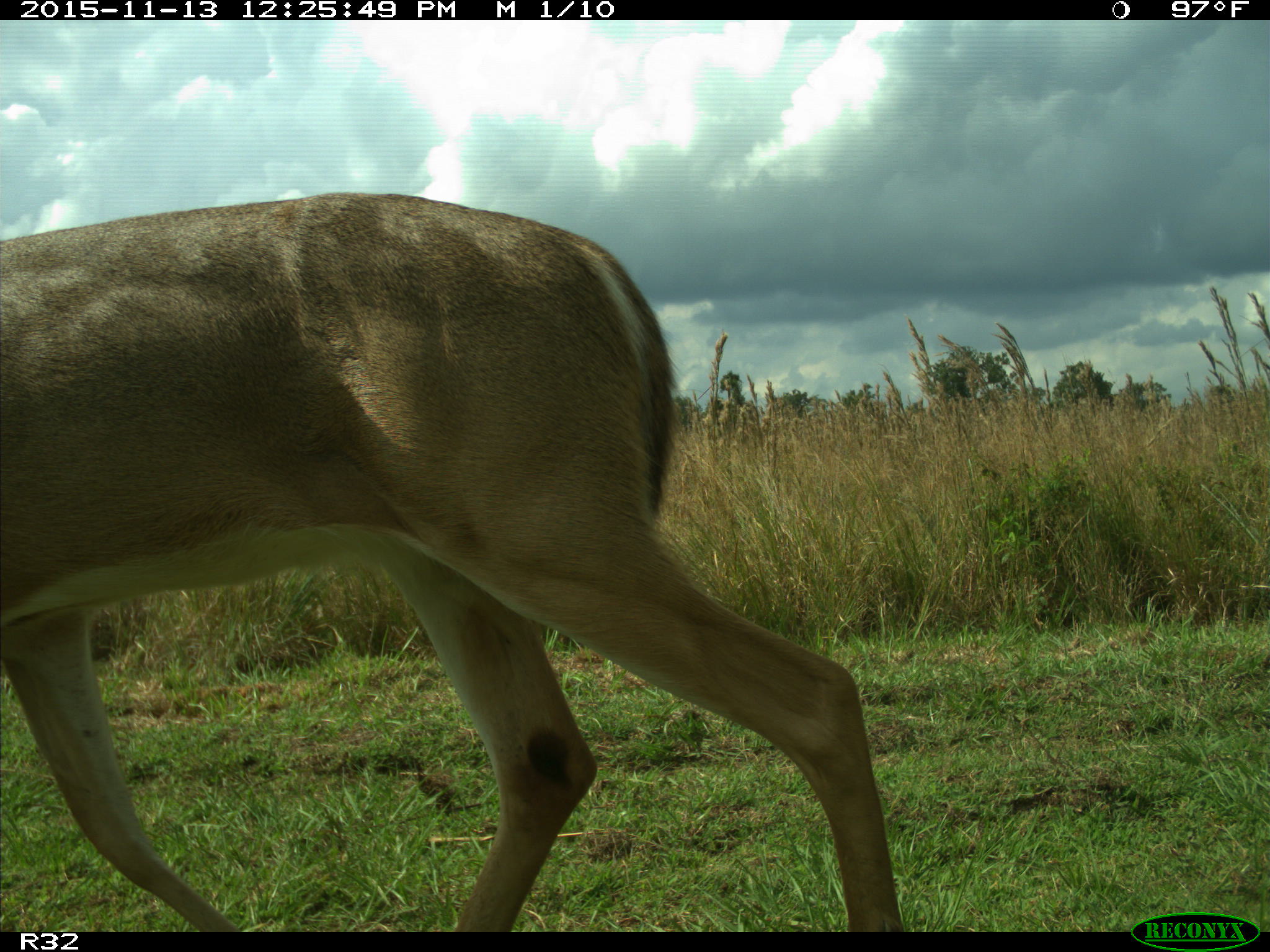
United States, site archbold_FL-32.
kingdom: Animalia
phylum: Chordata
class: Mammalia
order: Artiodactyla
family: Cervidae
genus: Odocoileus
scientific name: Odocoileus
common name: deer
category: unidentified deer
Unidentified deer (deer) (Odocoileus).